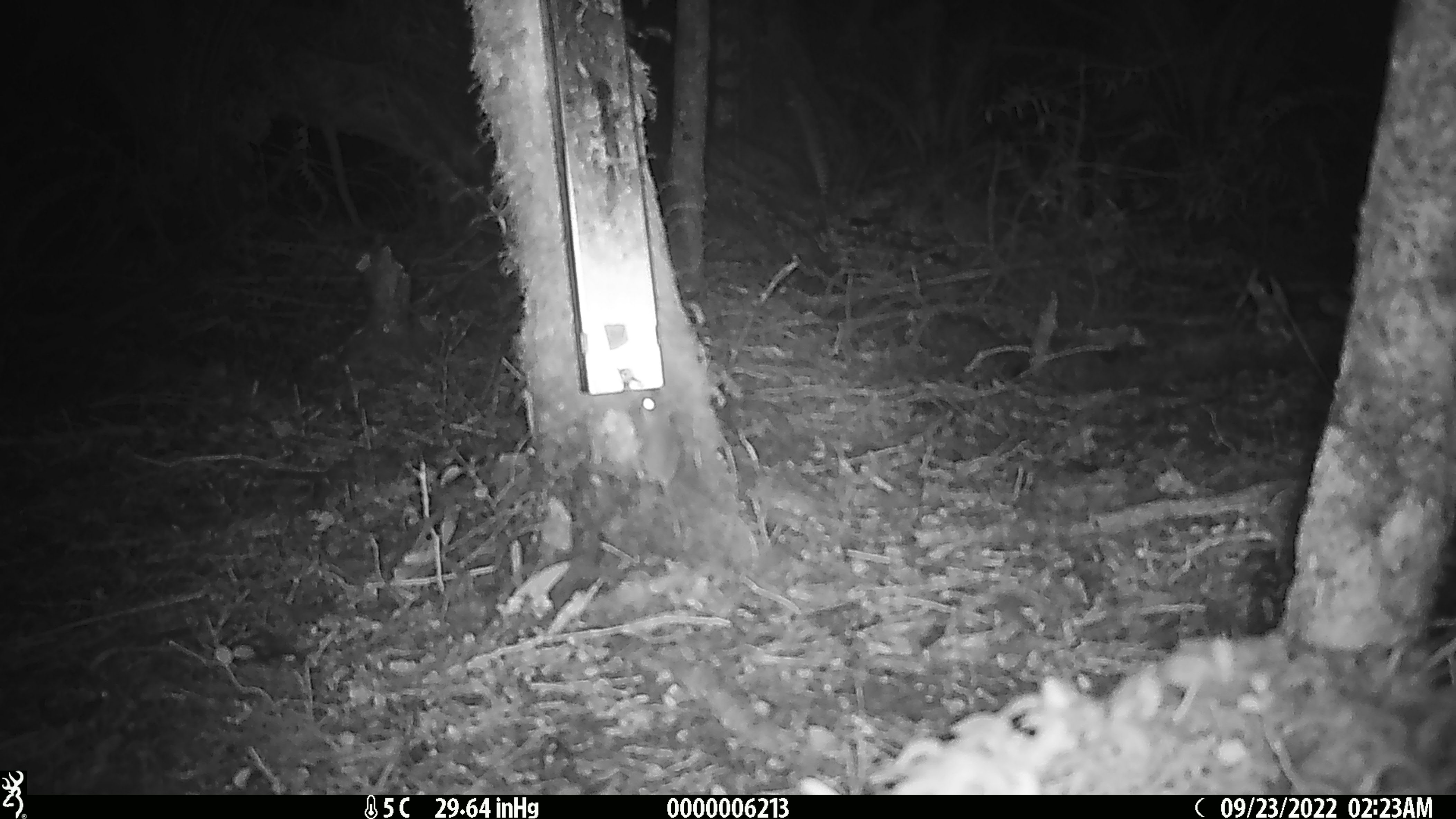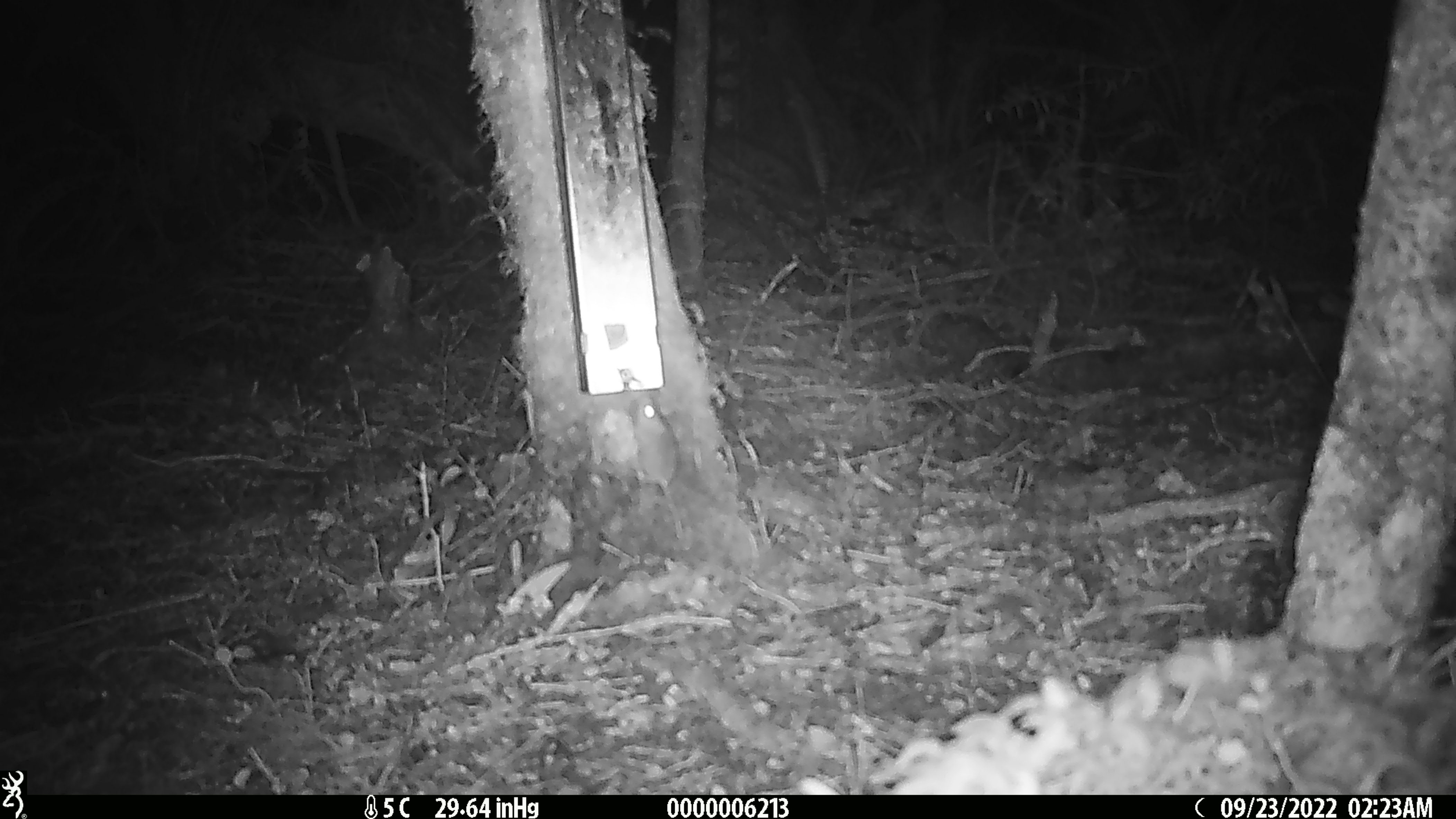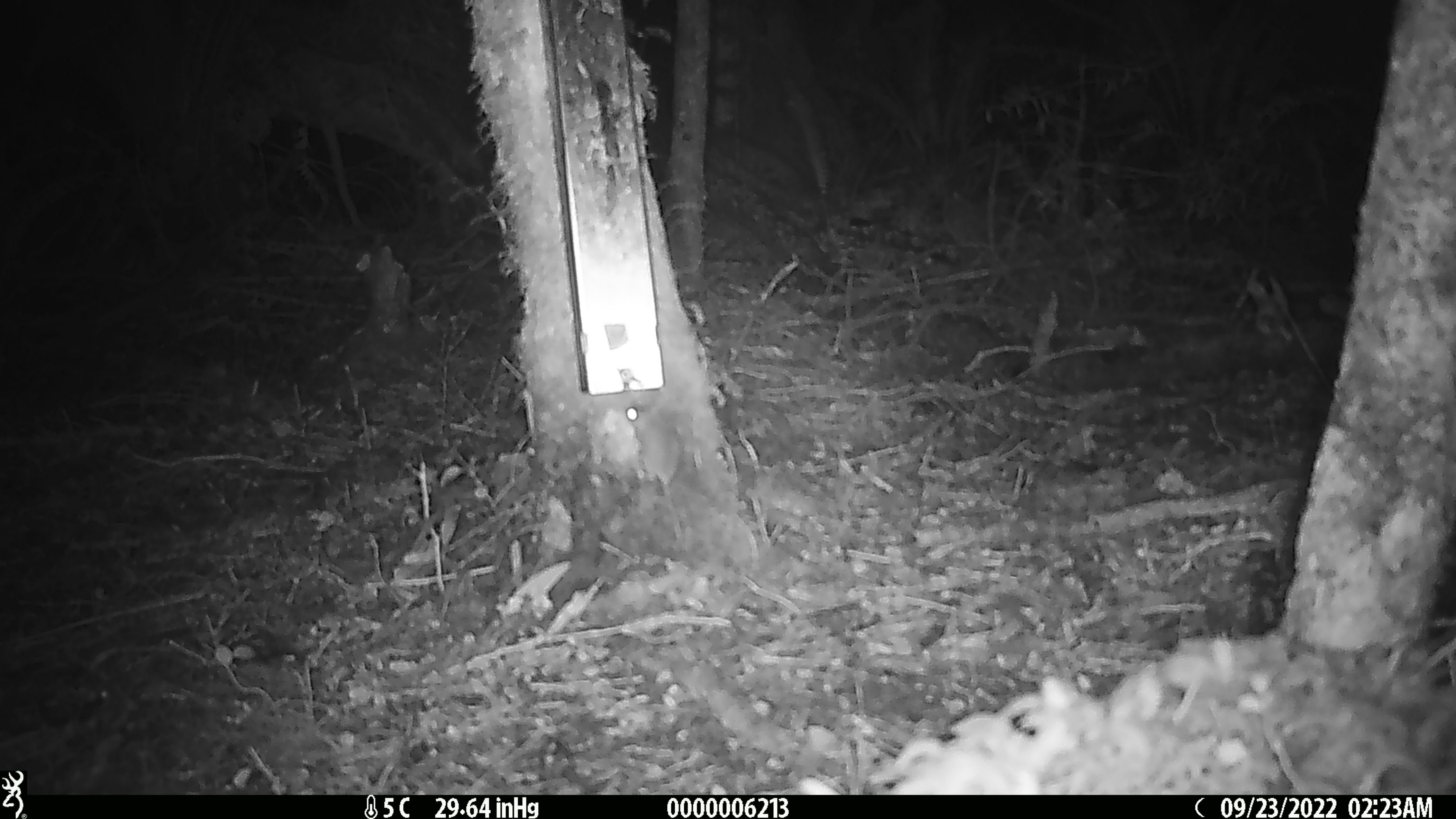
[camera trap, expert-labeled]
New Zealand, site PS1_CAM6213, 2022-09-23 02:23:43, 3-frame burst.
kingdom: Animalia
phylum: Chordata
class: Mammalia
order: Rodentia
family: Muridae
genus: Mus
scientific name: Mus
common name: mouse